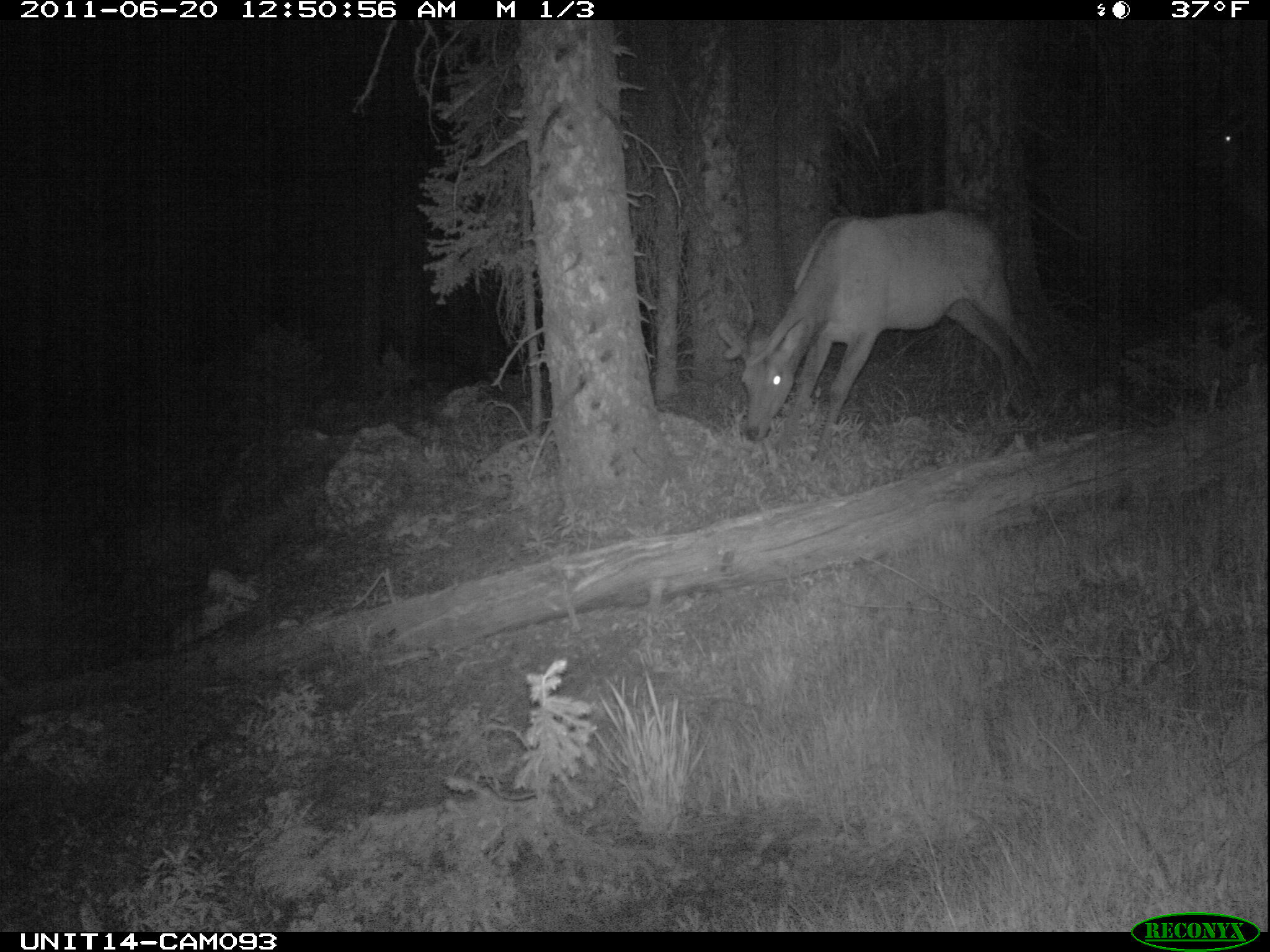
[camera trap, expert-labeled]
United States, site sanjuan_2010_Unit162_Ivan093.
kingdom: Animalia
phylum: Chordata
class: Mammalia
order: Artiodactyla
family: Cervidae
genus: Cervus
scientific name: Cervus elaphus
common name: red deer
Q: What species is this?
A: Cervus elaphus (red deer).